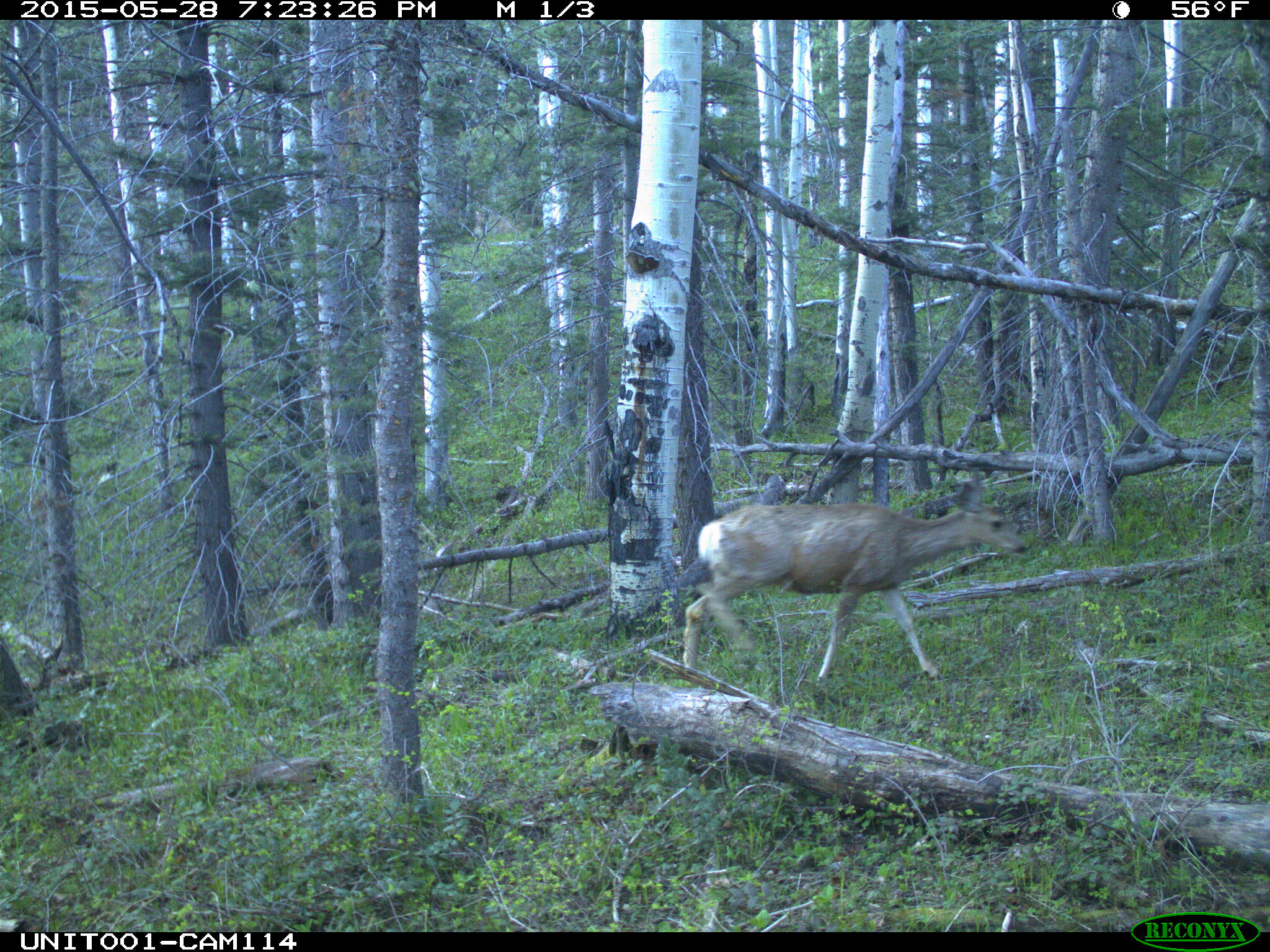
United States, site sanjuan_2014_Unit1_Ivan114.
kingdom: Animalia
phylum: Chordata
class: Mammalia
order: Artiodactyla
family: Cervidae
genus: Odocoileus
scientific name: Odocoileus hemionus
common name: mule deer